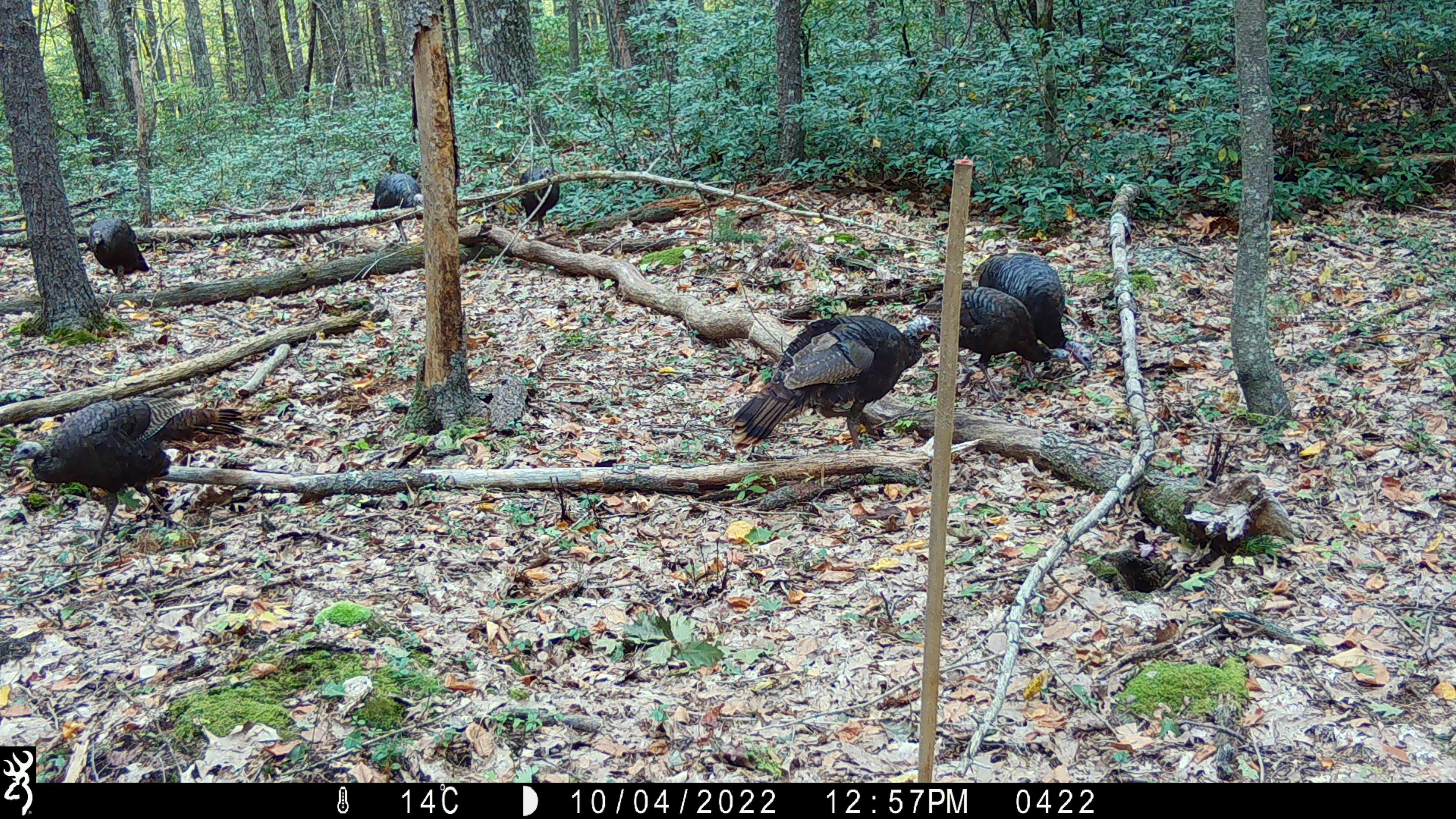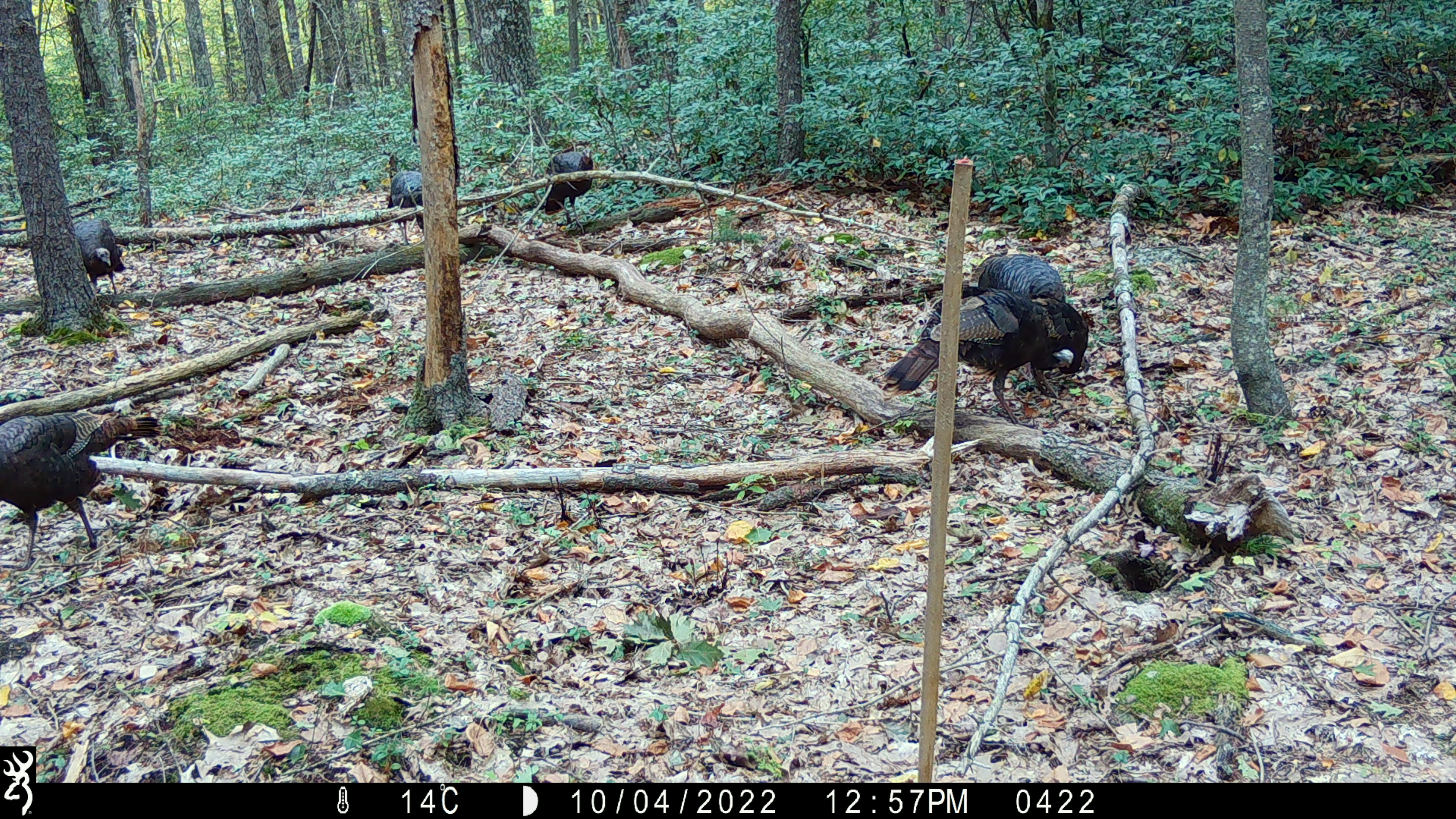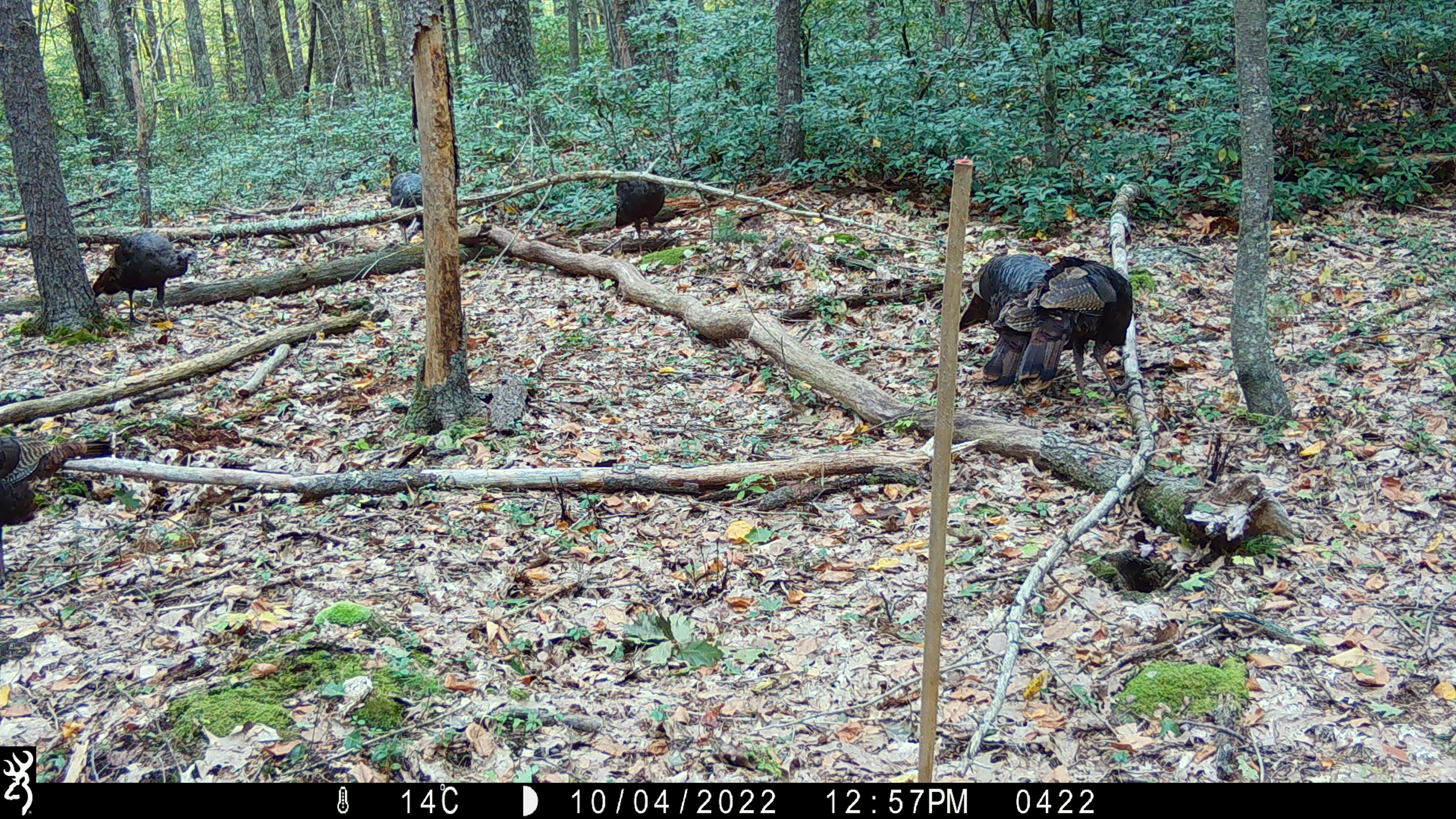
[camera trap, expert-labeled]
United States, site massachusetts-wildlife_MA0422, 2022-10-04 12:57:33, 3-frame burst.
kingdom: Animalia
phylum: Chordata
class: Aves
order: Galliformes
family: Phasianidae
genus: Meleagris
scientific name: Meleagris gallopavo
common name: wild turkey